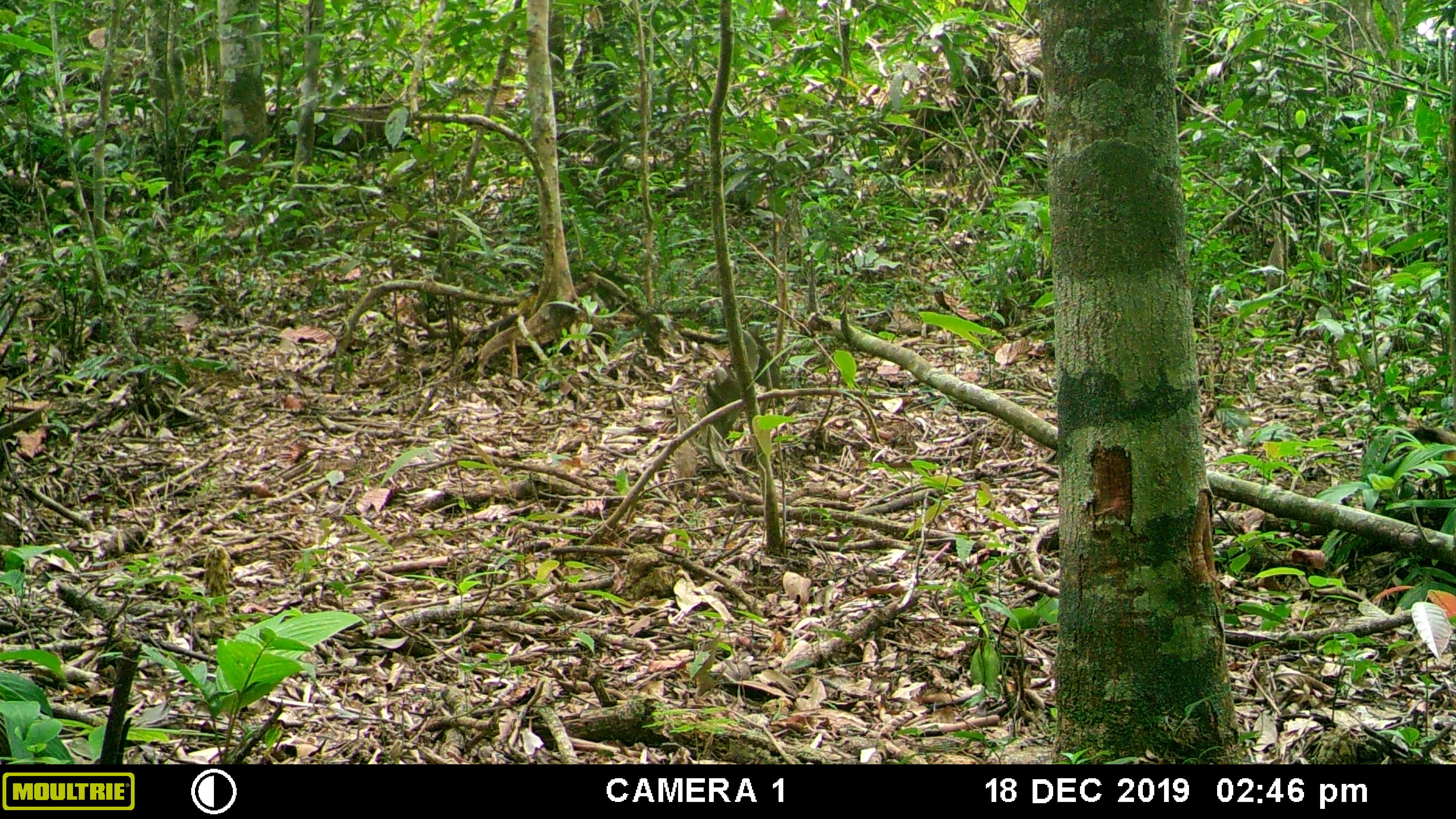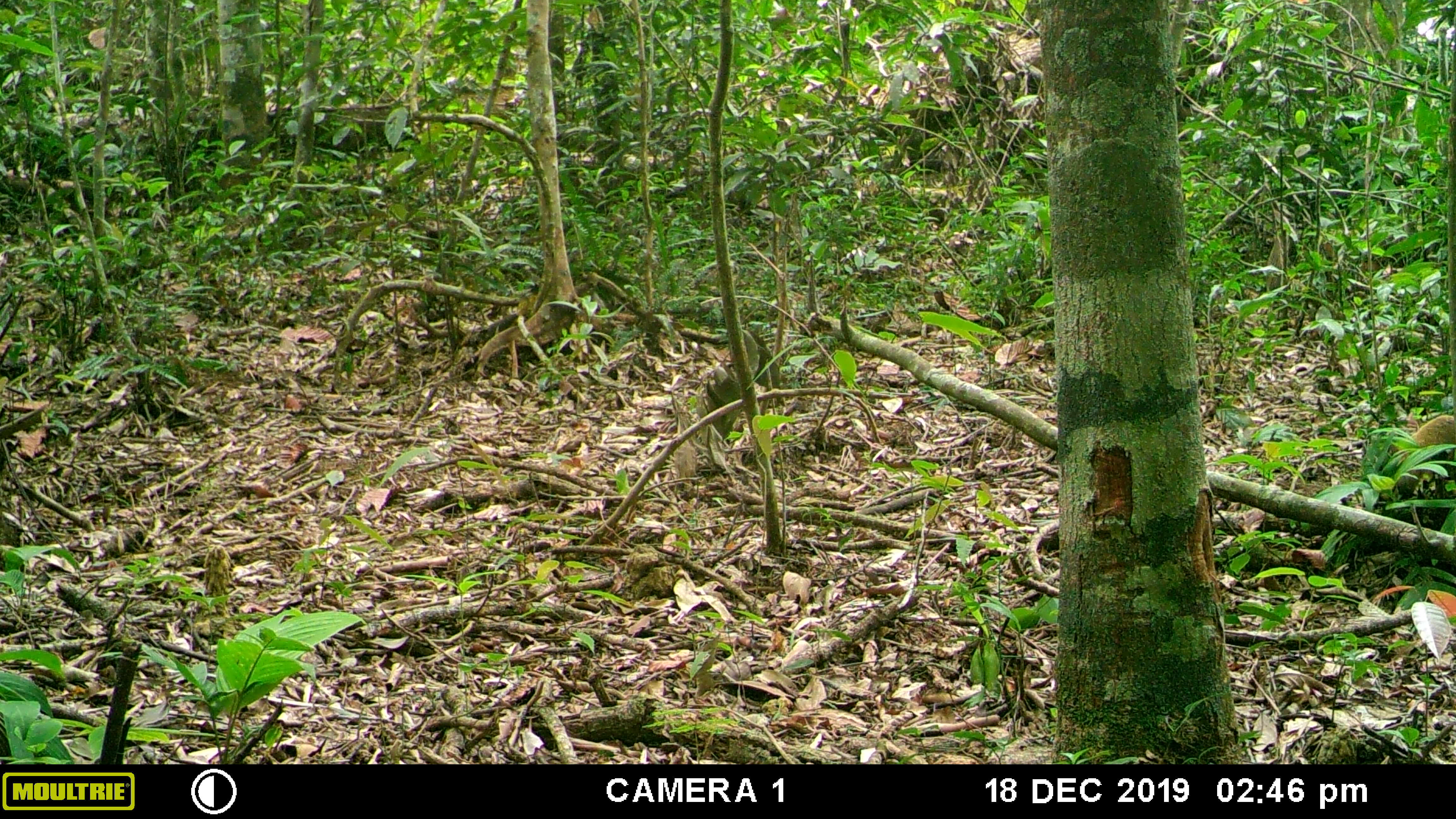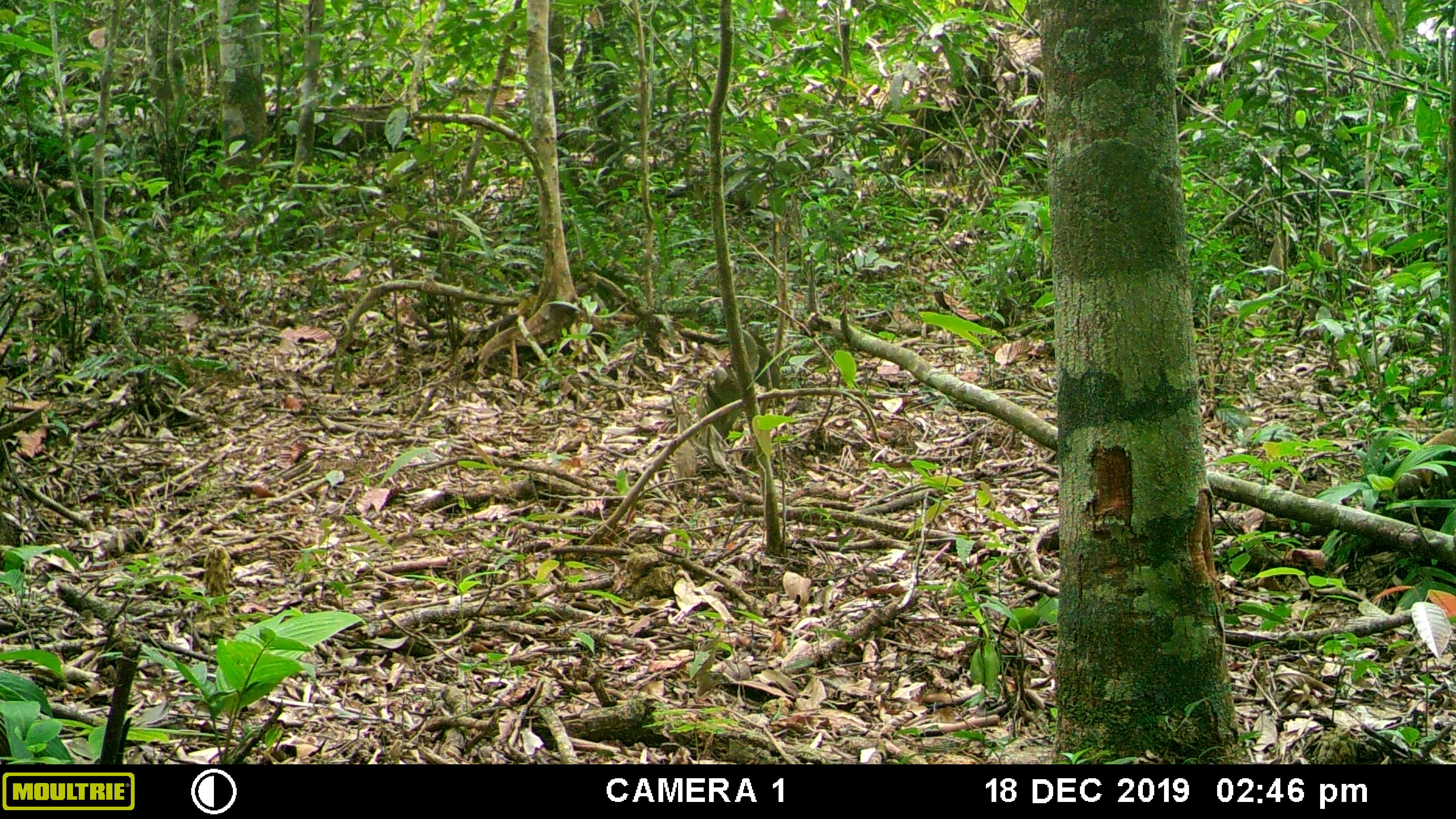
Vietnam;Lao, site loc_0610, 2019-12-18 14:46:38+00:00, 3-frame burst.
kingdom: Animalia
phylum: Chordata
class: Mammalia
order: Carnivora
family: Mustelidae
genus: Martes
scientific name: Martes flavigula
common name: yellow-throated marten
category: yellow throated marten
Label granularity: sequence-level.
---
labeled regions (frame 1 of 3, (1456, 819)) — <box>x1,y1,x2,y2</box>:
yellow throated marten: <box>1389,422,1450,475</box>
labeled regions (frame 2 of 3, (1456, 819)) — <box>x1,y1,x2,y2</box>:
yellow throated marten: <box>1375,414,1452,502</box>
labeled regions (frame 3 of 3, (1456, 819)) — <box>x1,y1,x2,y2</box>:
yellow throated marten: <box>1389,429,1455,510</box>